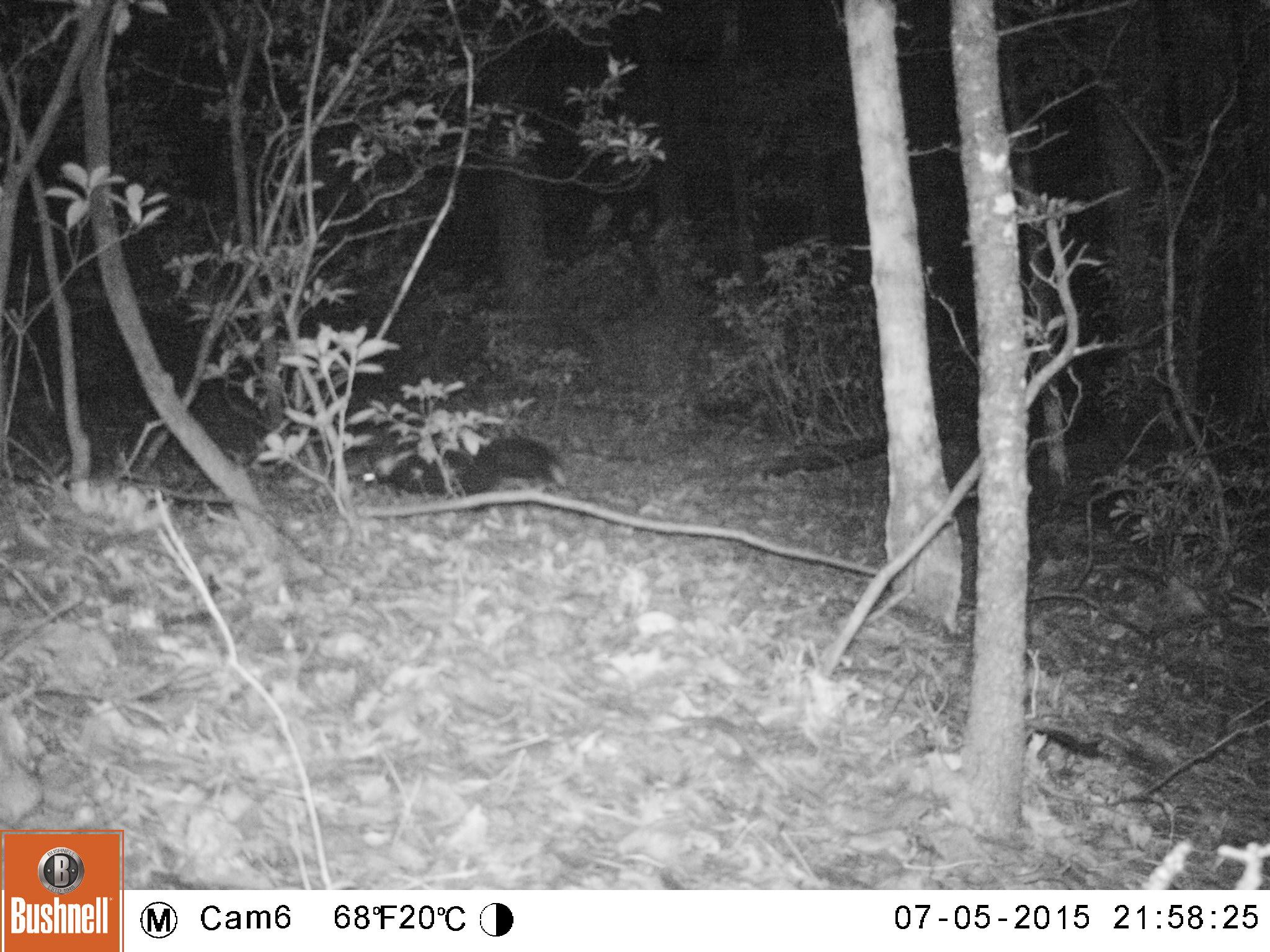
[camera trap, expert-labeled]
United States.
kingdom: Animalia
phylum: Chordata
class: Mammalia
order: Carnivora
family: Mephitidae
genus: Mephitis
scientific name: Mephitis mephitis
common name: striped skunk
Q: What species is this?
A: Striped Skunk (Mephitis mephitis).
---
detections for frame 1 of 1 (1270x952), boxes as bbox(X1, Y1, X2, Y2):
Striped Skunk: bbox(356, 429, 577, 512)